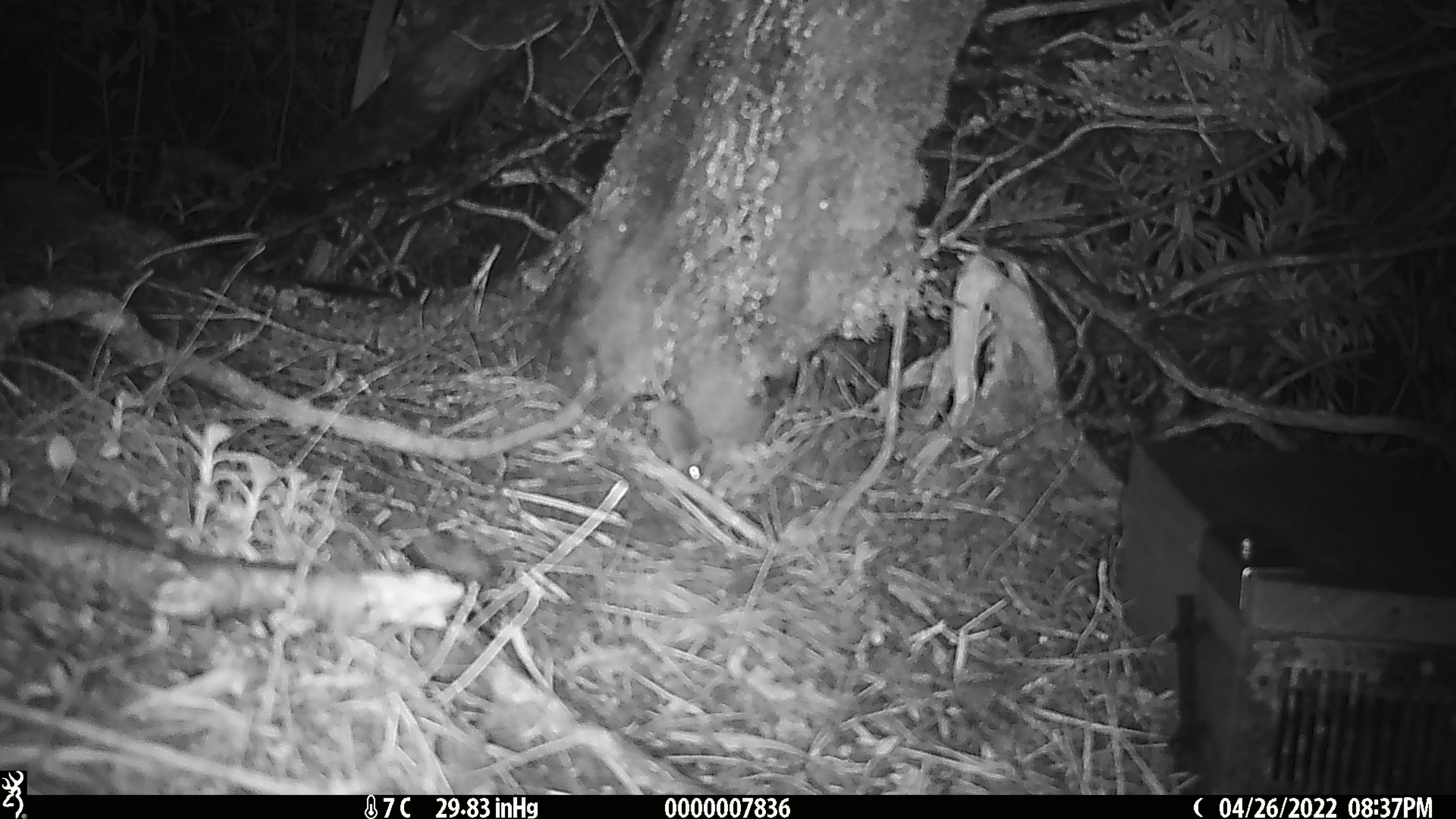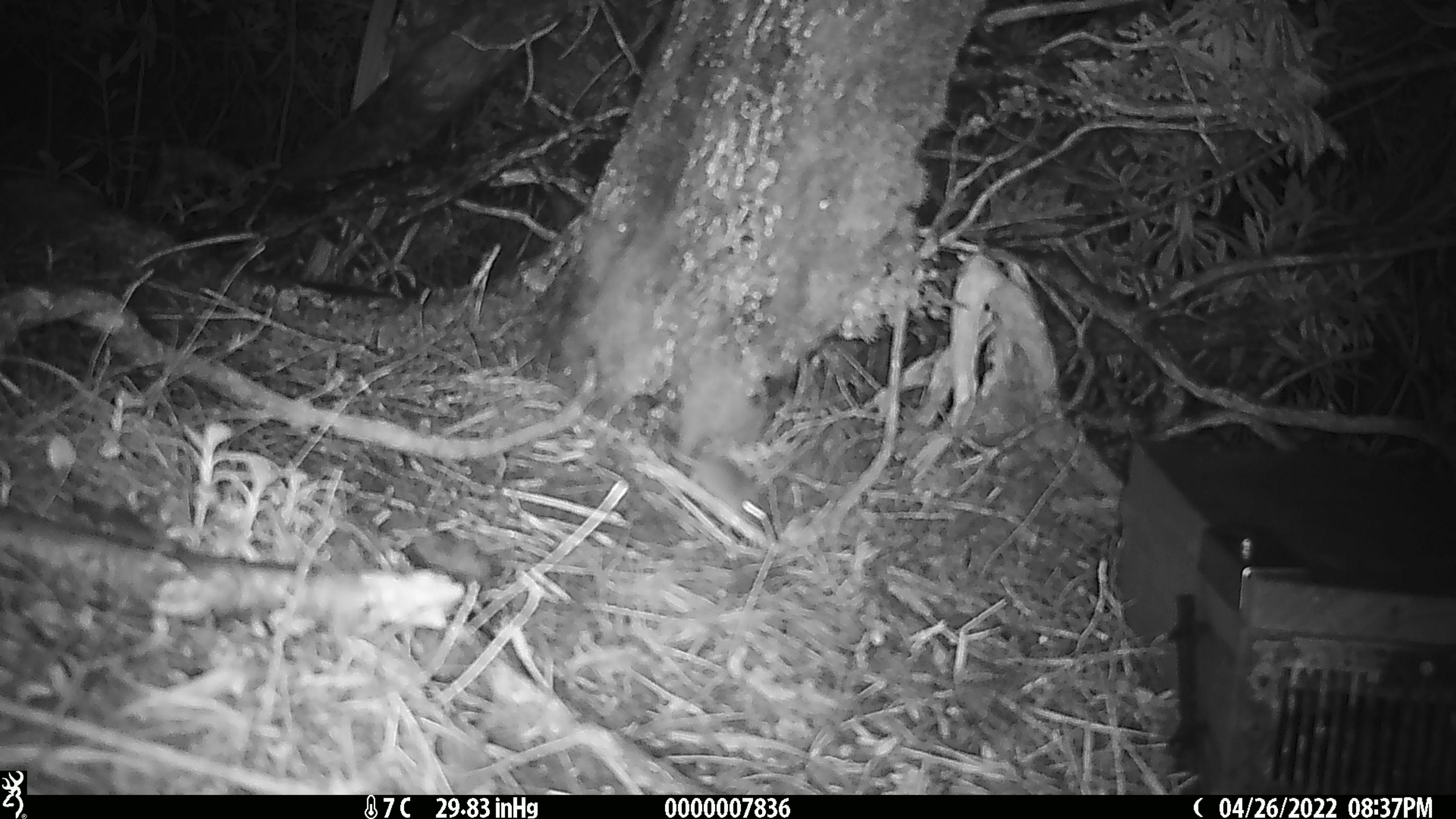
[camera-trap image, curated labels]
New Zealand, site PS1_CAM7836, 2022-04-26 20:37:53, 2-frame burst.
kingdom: Animalia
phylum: Chordata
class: Mammalia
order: Rodentia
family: Muridae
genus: Mus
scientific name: Mus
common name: mouse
Mouse (Mus).